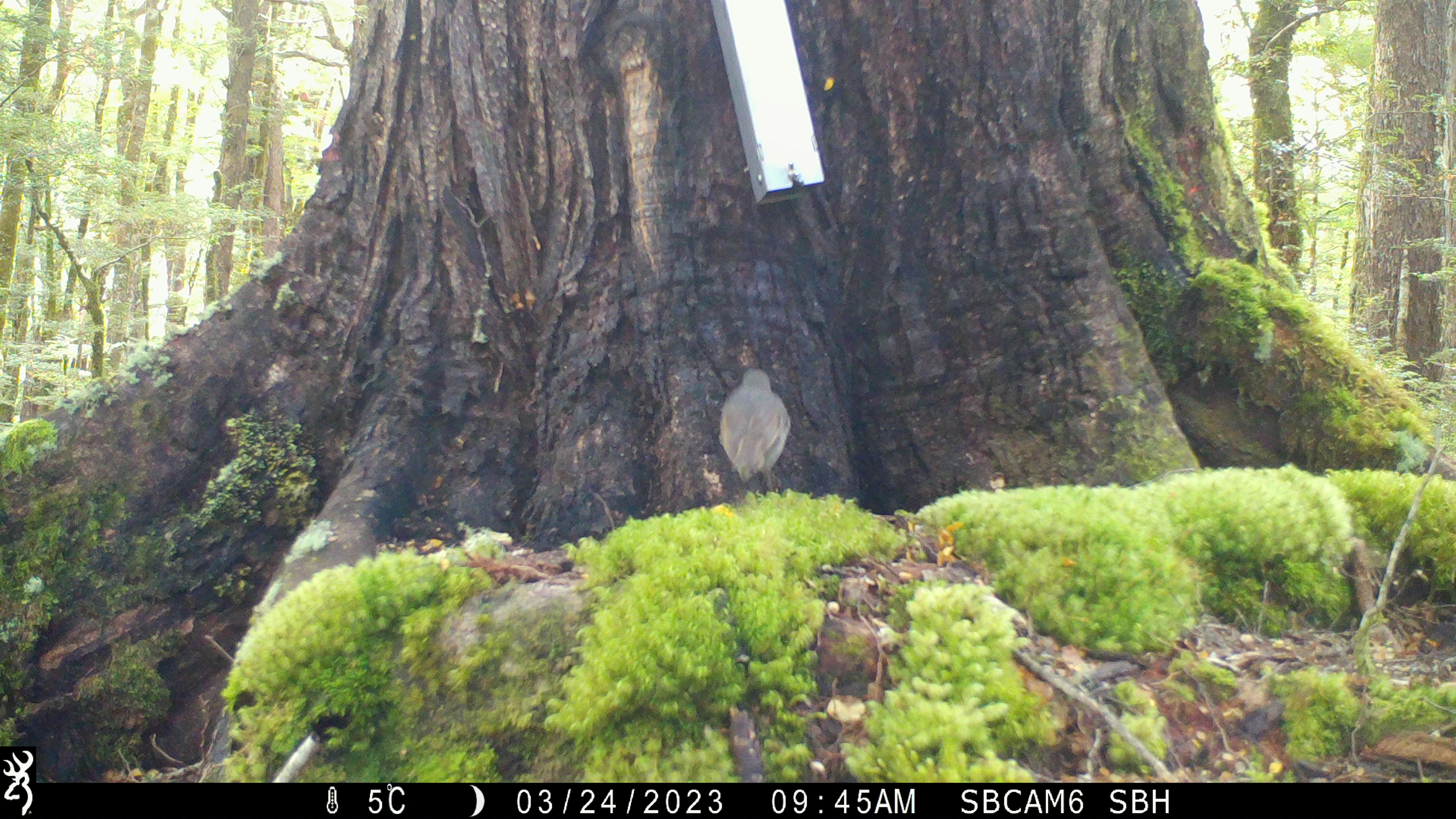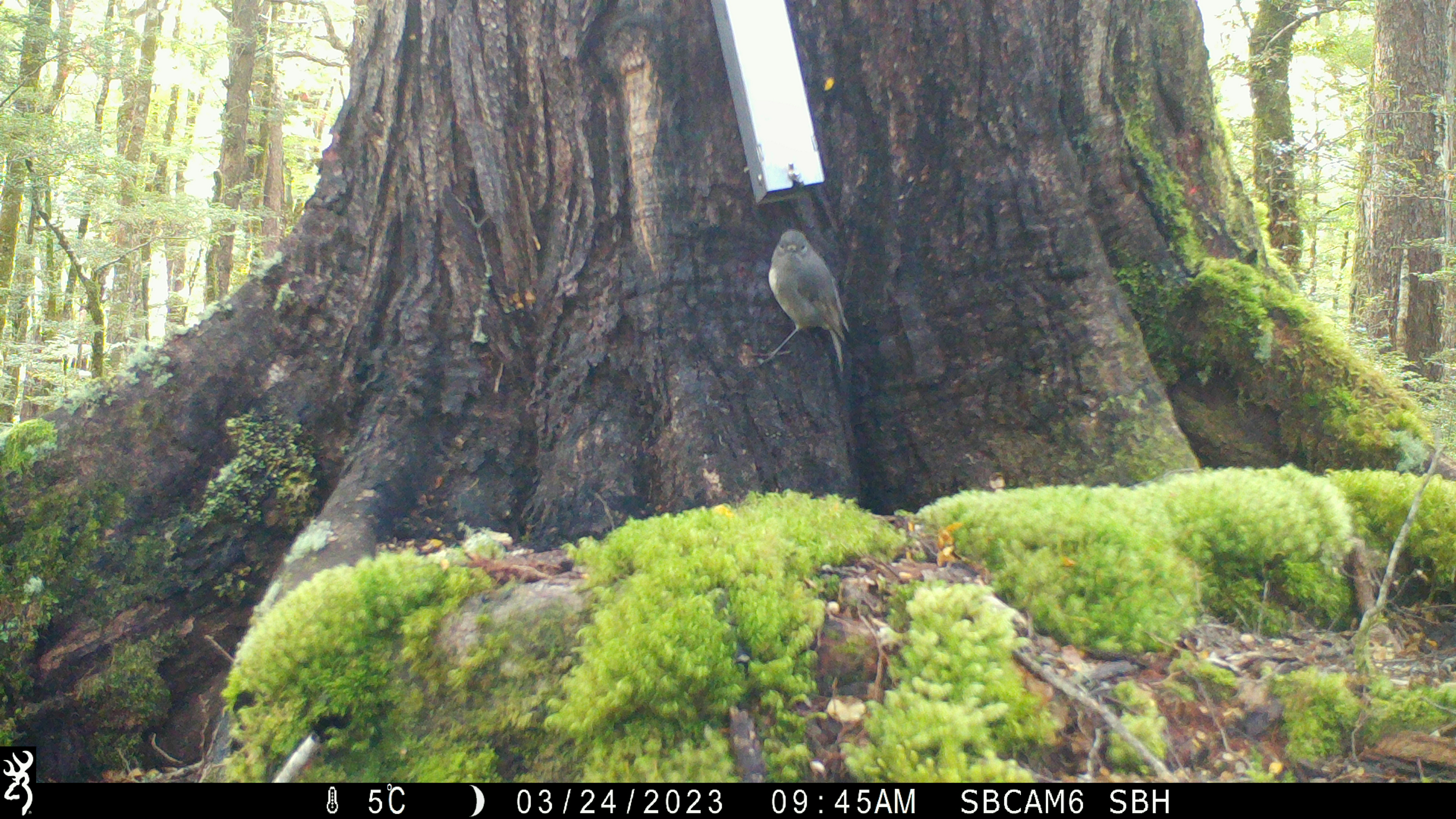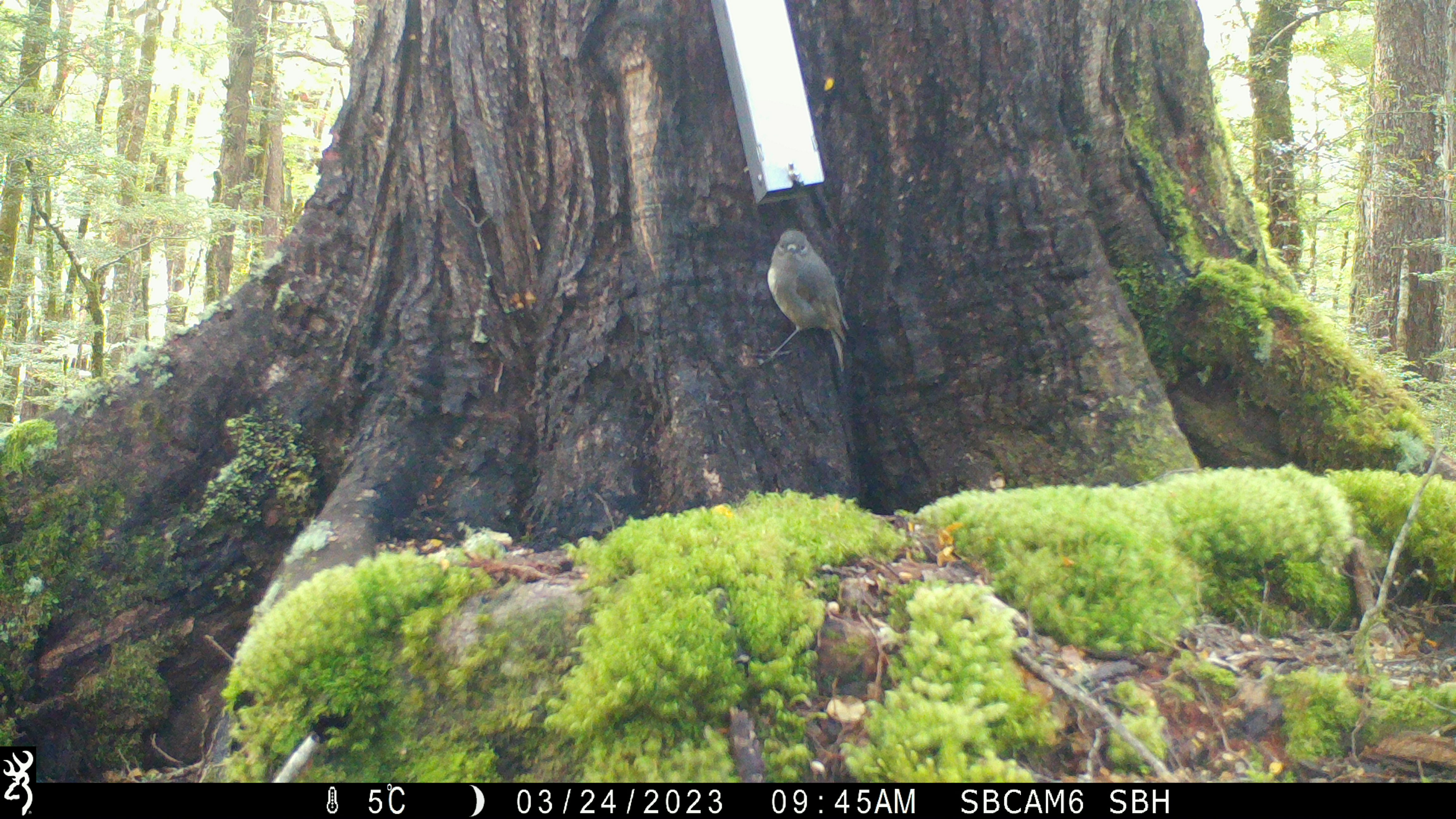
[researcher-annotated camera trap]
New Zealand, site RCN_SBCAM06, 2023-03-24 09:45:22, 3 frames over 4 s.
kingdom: Animalia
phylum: Chordata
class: Aves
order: Passeriformes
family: Petroicidae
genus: Petroica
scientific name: Petroica australis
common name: new zealand robin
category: robin